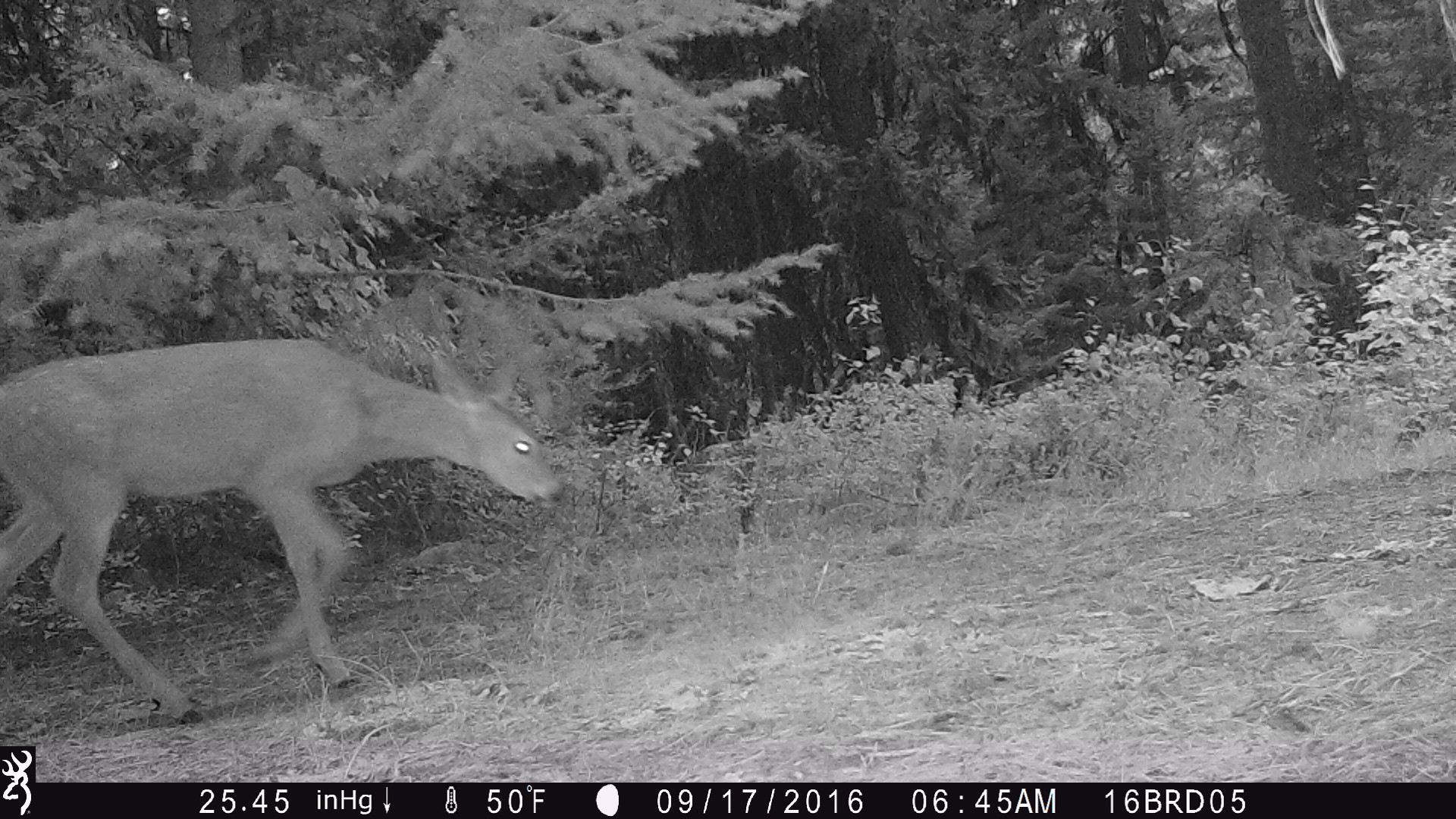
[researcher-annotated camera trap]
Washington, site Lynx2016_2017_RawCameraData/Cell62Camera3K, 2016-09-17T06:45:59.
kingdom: Animalia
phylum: Chordata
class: Mammalia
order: Artiodactyla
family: Cervidae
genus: Odocoileus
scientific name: Odocoileus virginianus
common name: white-tailed deer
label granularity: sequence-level